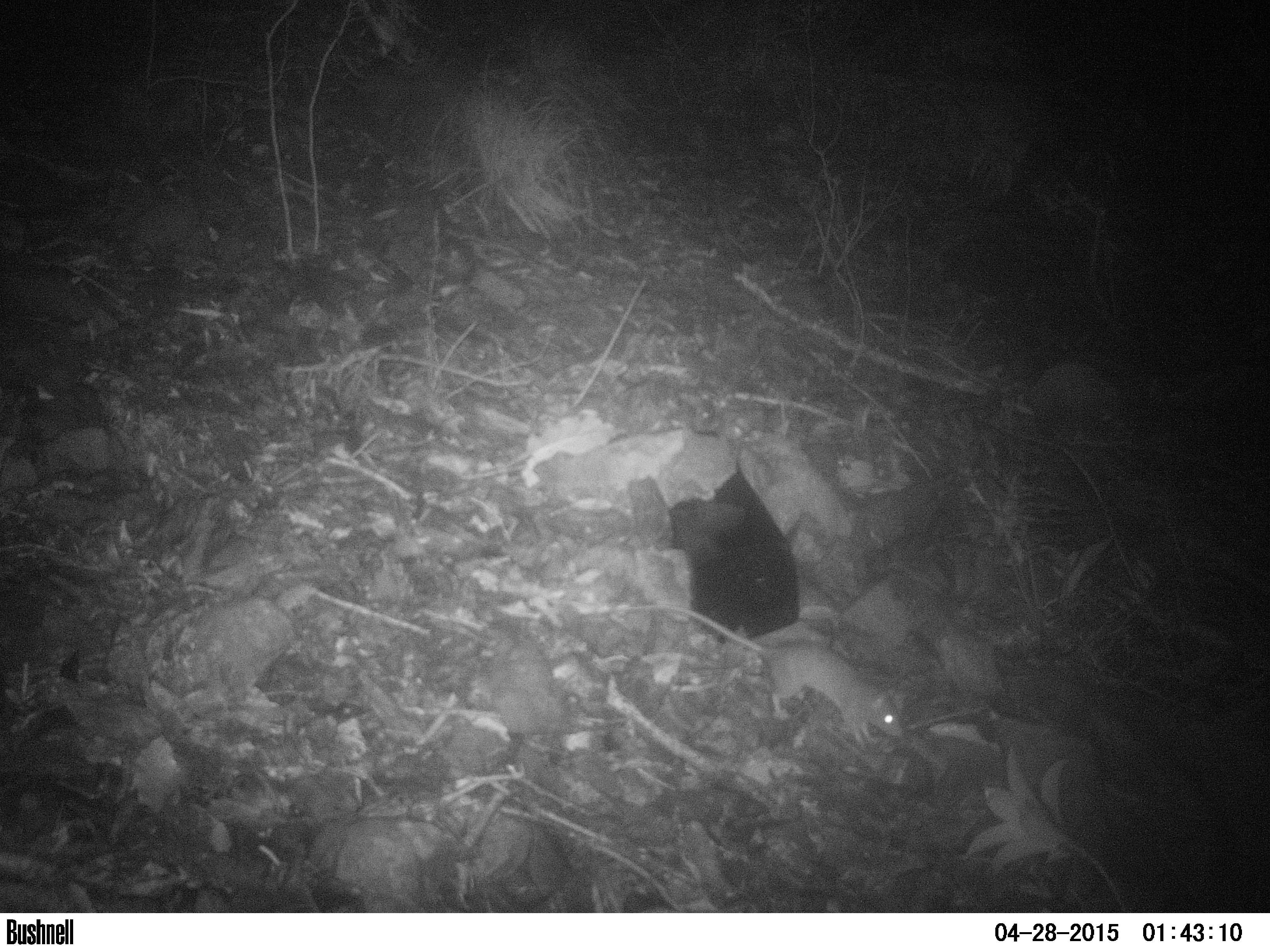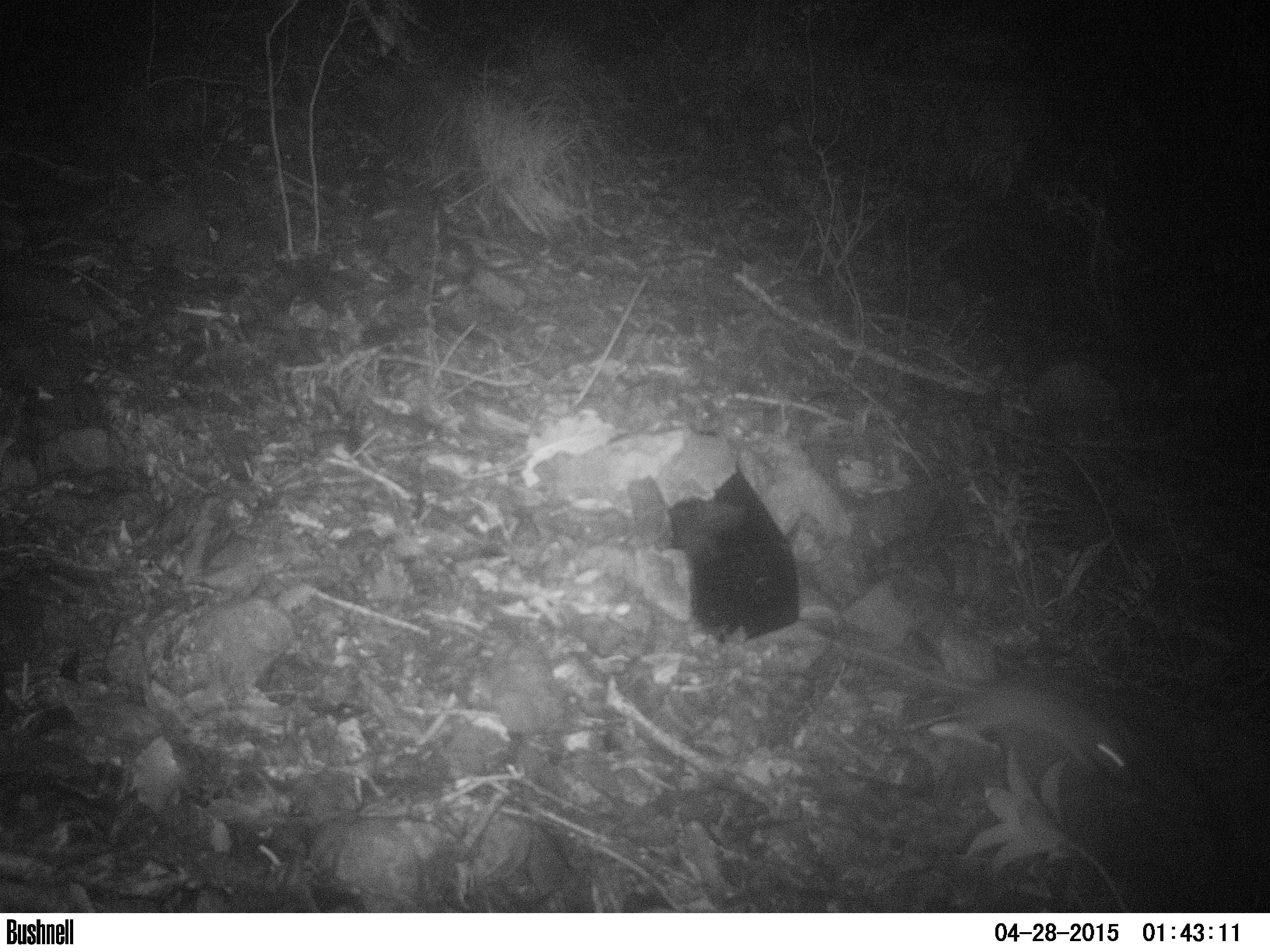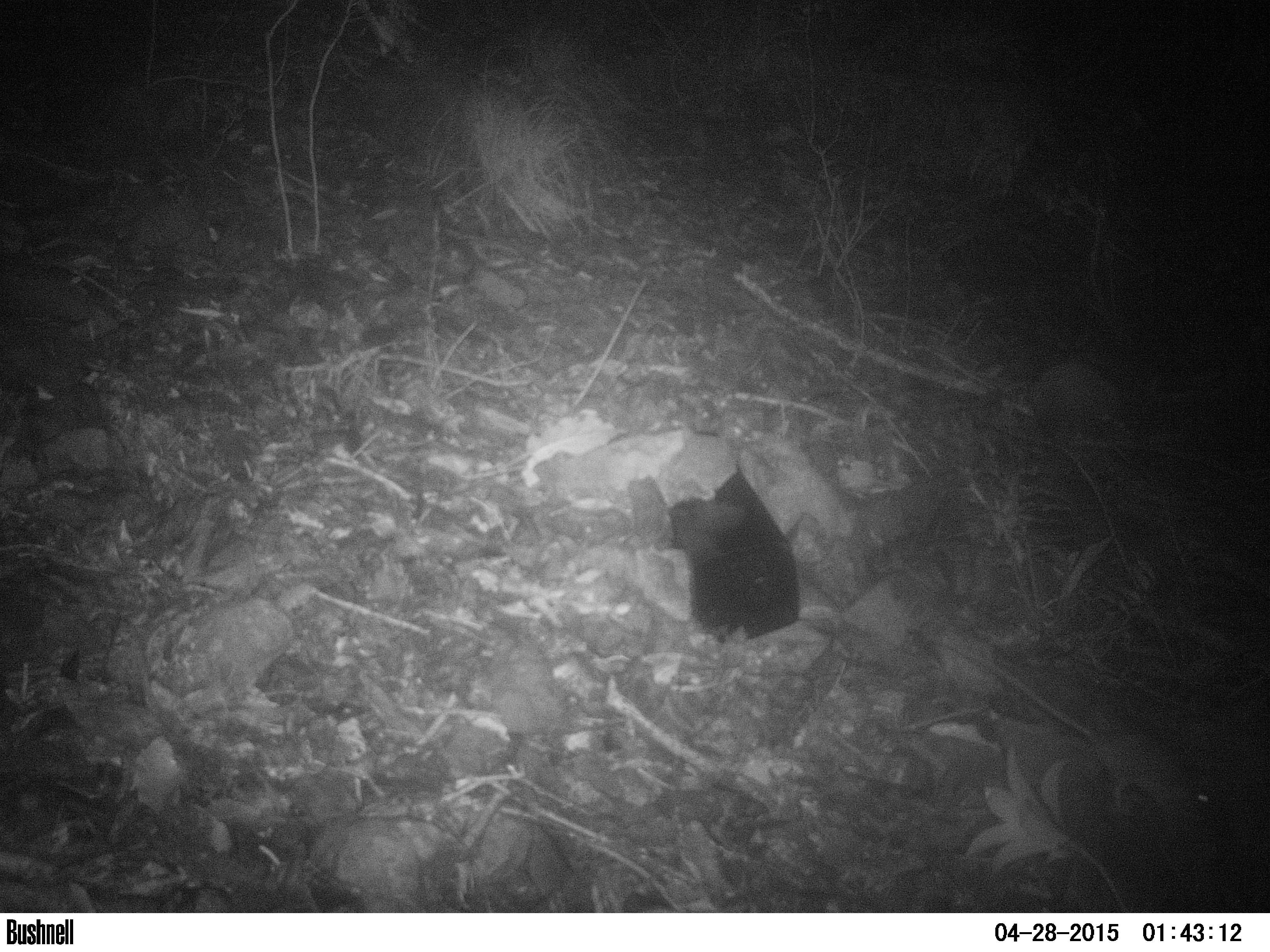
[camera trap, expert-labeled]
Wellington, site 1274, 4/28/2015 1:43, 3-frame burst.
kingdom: Animalia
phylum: Chordata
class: Mammalia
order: Rodentia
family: Muridae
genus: Rattus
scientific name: Rattus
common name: rat